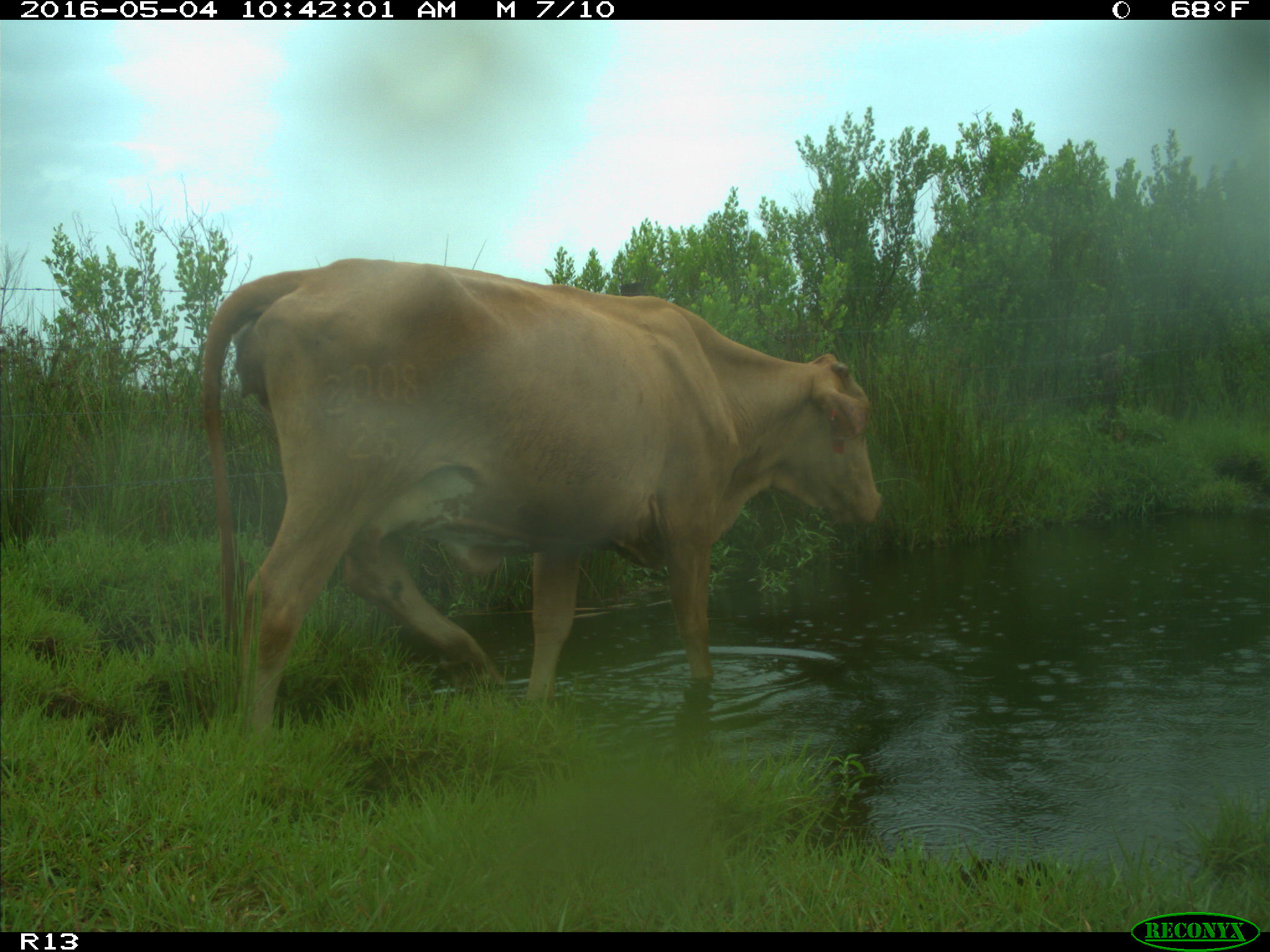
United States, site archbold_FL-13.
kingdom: Animalia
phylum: Chordata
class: Mammalia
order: Artiodactyla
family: Bovidae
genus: Bos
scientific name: Bos taurus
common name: domestic cow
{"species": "Bos taurus (domestic cow)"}